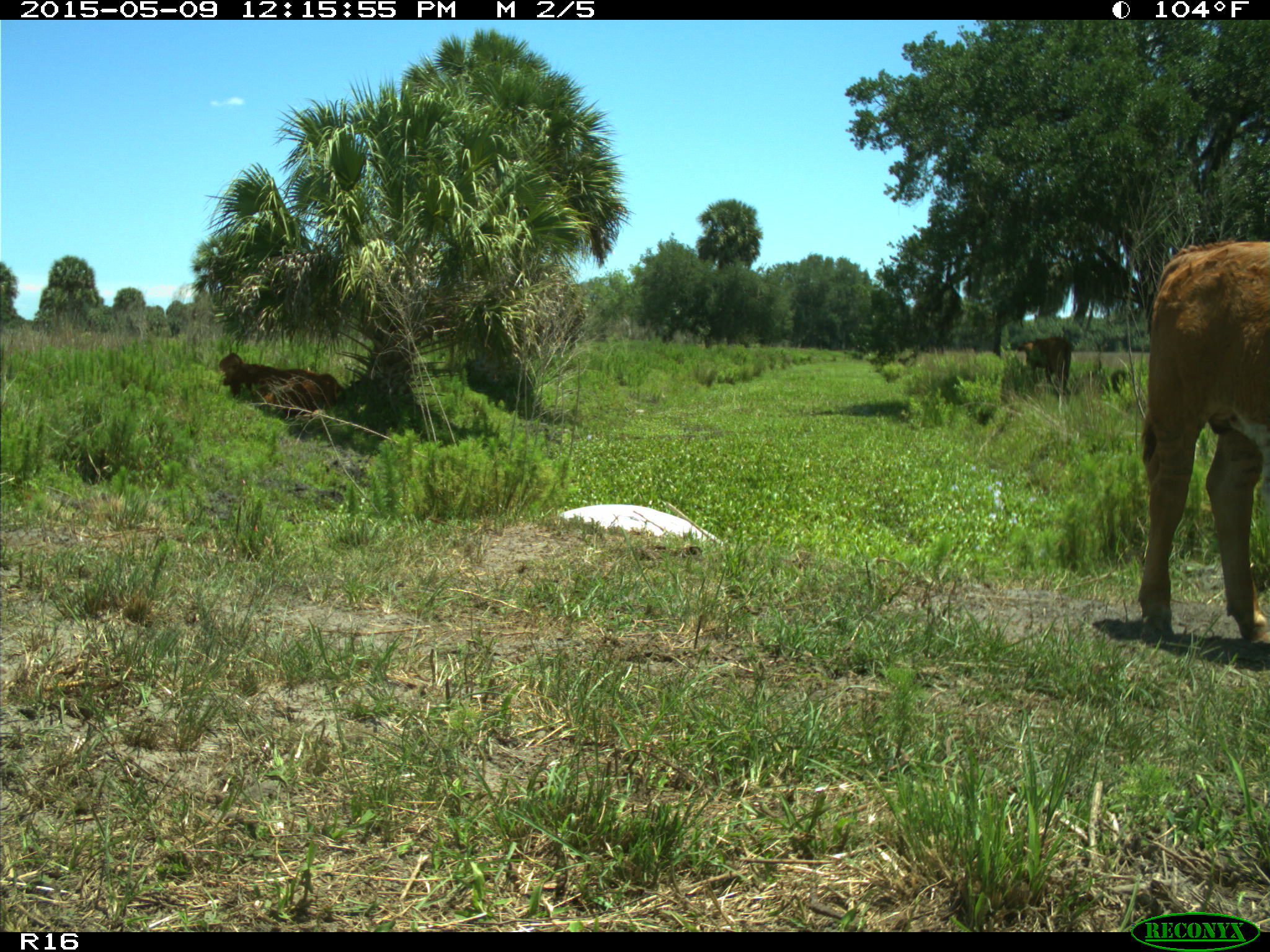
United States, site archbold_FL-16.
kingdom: Animalia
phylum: Chordata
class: Mammalia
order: Artiodactyla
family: Bovidae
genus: Bos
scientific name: Bos taurus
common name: domestic cow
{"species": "Bos taurus (domestic cow)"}